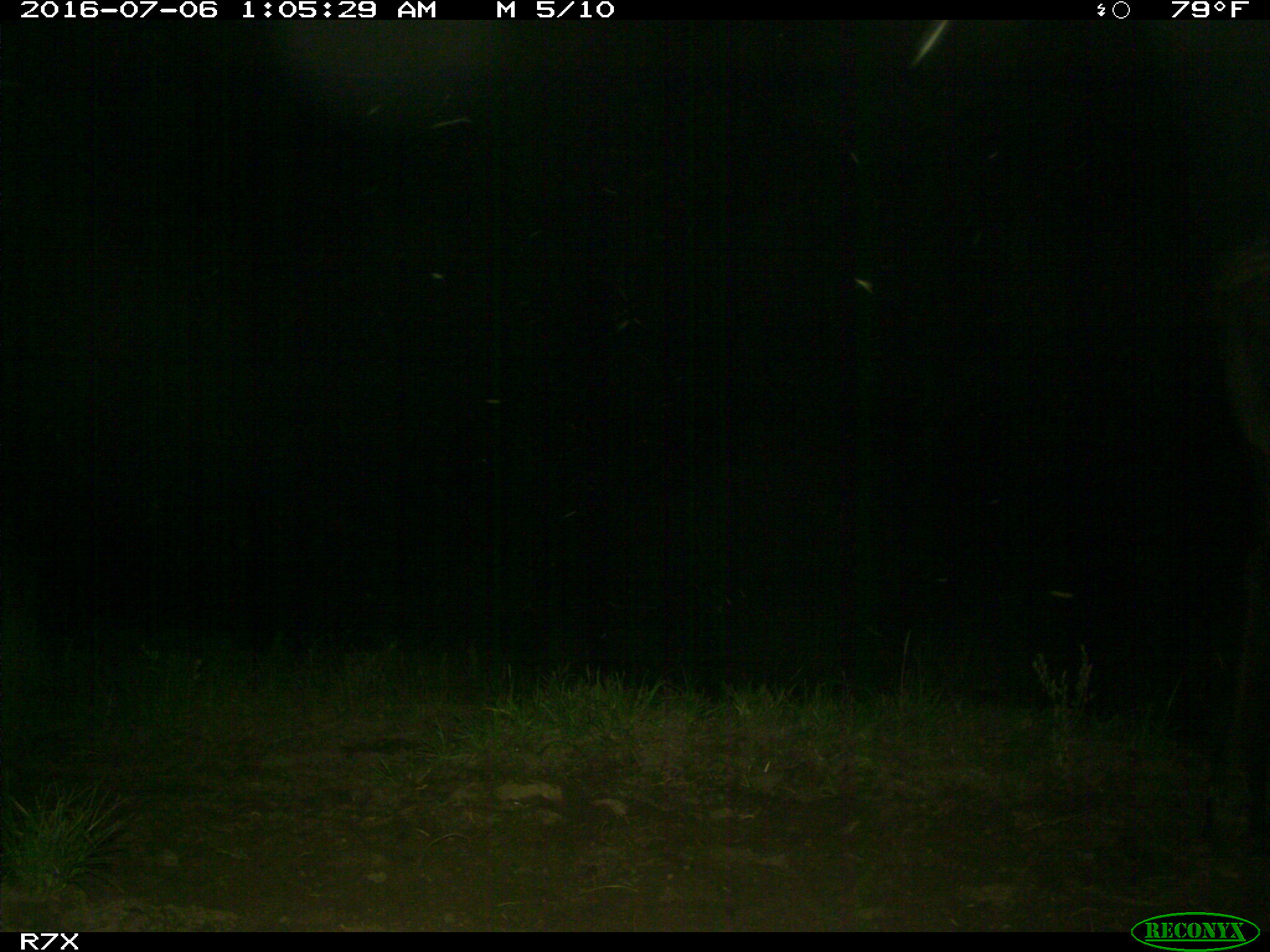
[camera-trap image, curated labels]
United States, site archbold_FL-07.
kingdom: Animalia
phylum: Chordata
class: Mammalia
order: Artiodactyla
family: Bovidae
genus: Bos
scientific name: Bos taurus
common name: domestic cow